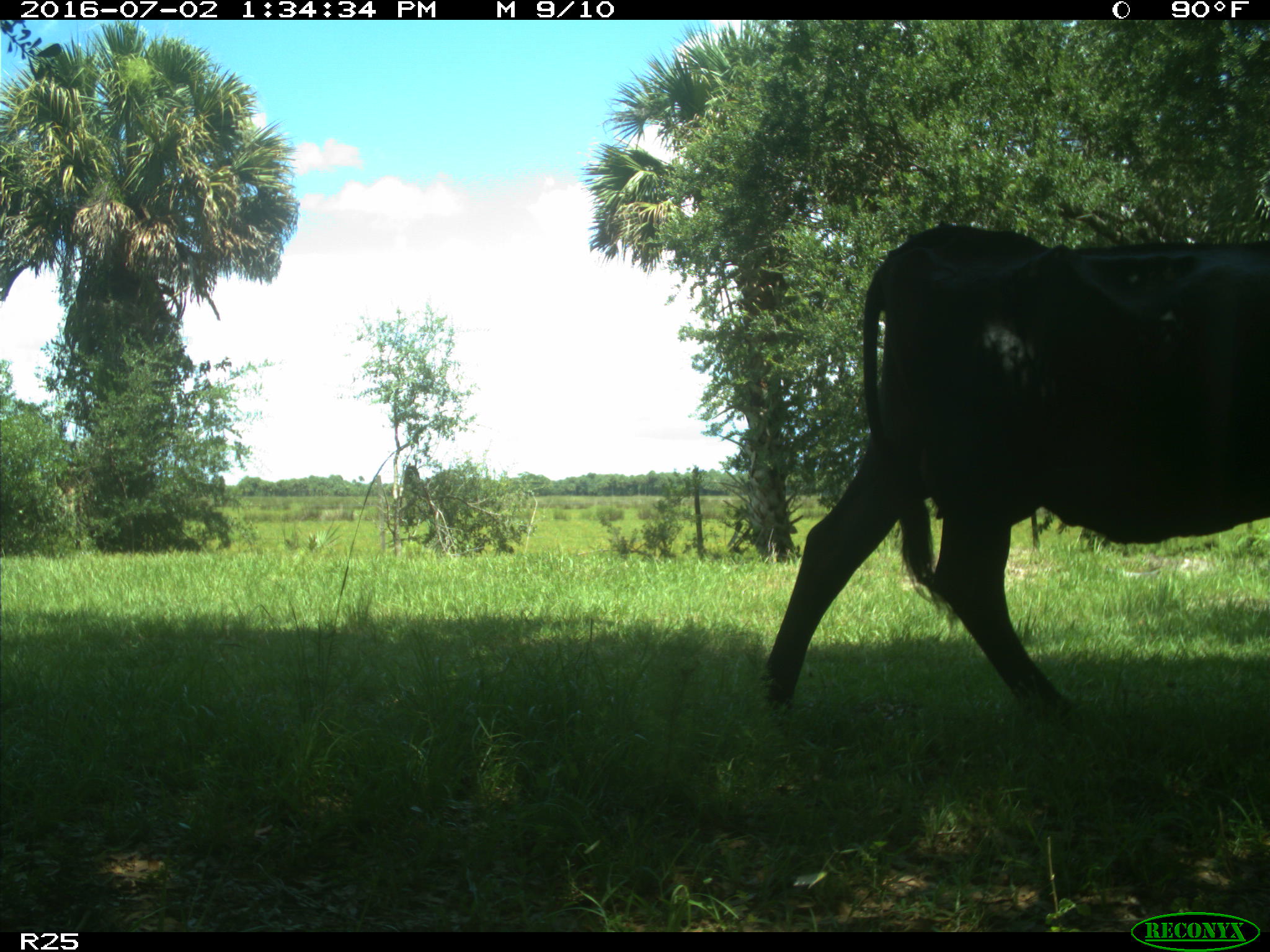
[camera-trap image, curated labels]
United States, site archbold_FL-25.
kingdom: Animalia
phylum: Chordata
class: Mammalia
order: Artiodactyla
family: Bovidae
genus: Bos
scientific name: Bos taurus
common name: domestic cow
Bos taurus (domestic cow).